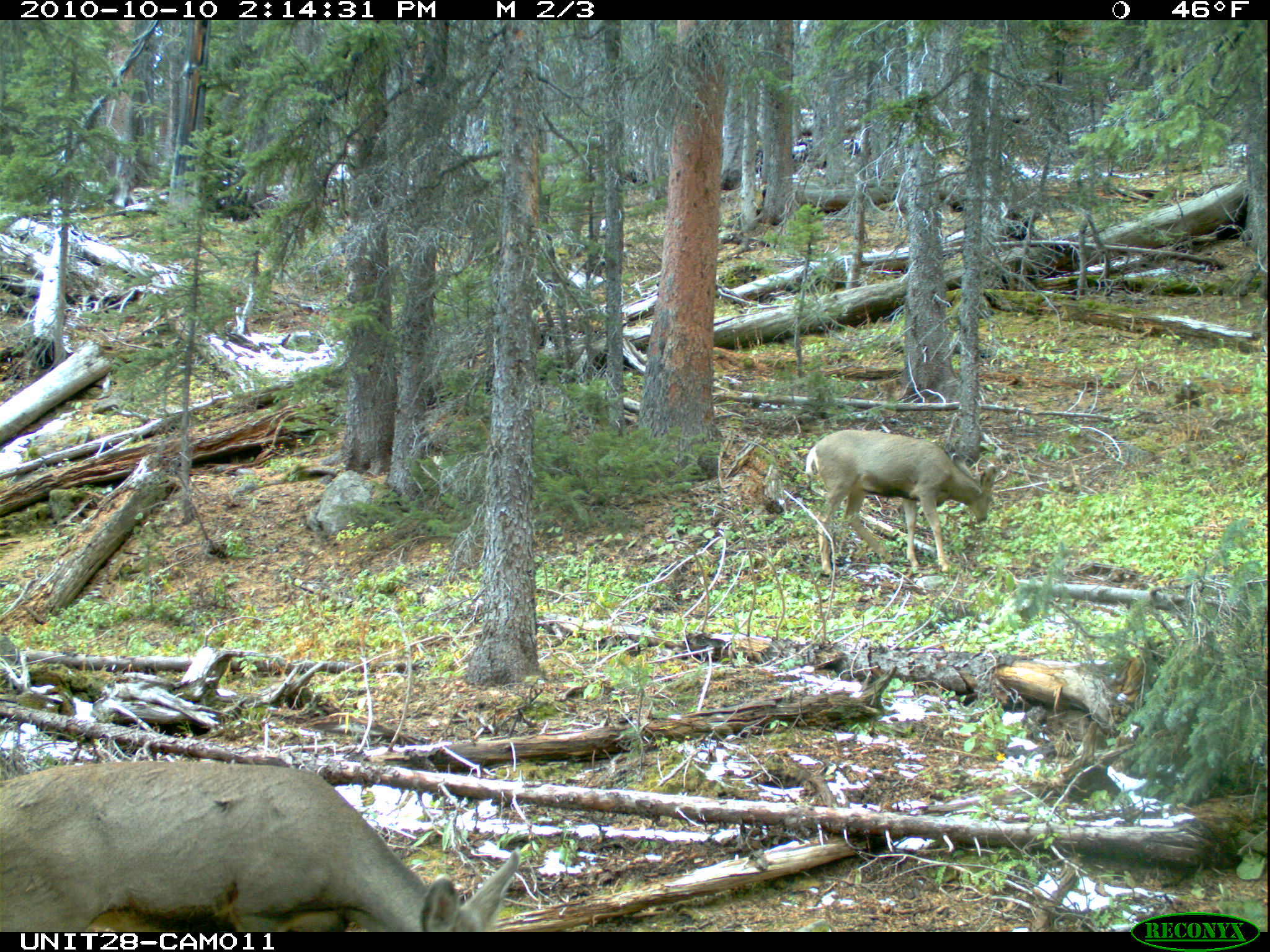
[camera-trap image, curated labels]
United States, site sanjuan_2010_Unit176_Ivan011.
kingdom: Animalia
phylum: Chordata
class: Mammalia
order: Artiodactyla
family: Cervidae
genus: Odocoileus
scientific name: Odocoileus hemionus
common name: mule deer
Odocoileus hemionus (mule deer).